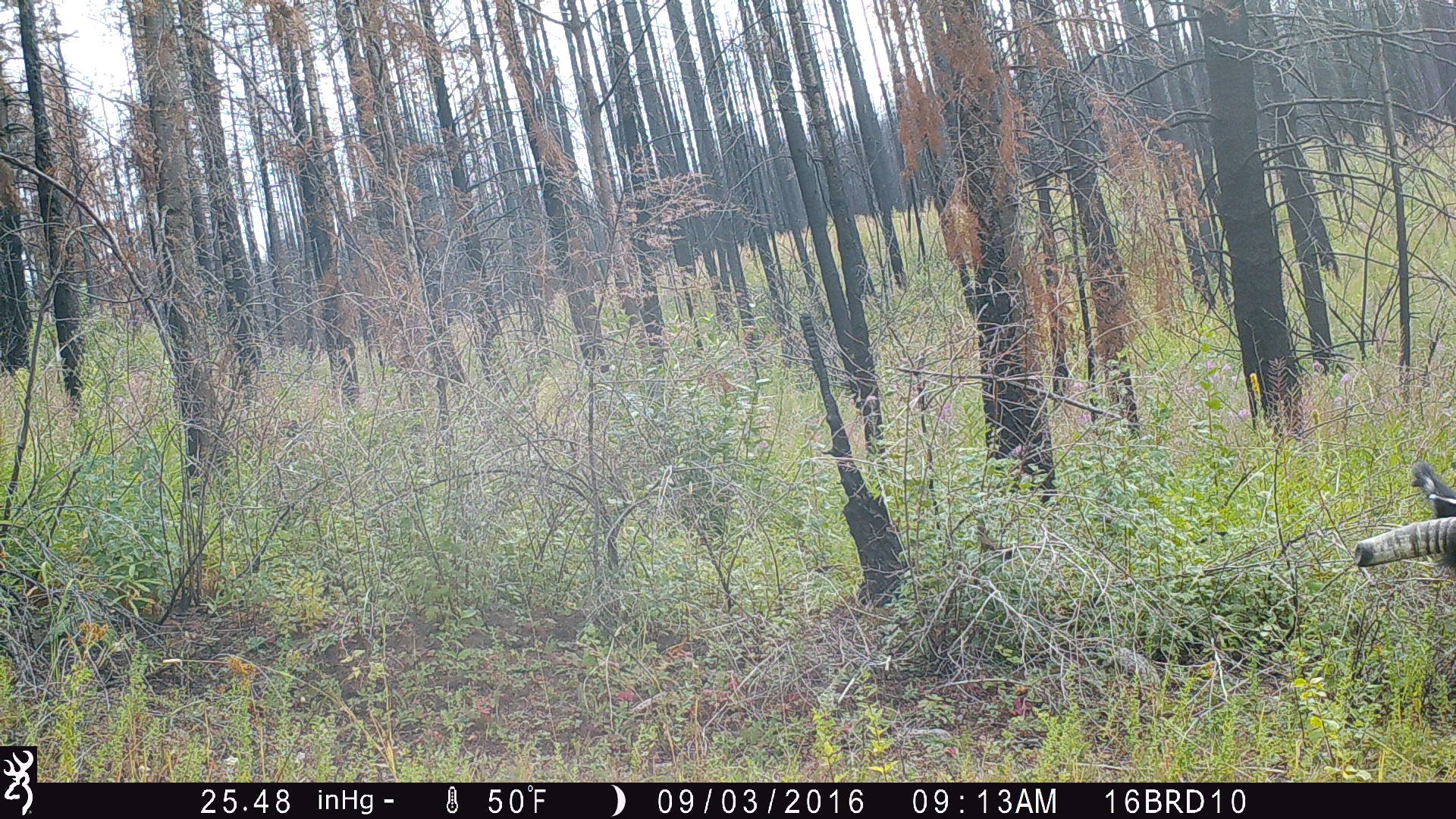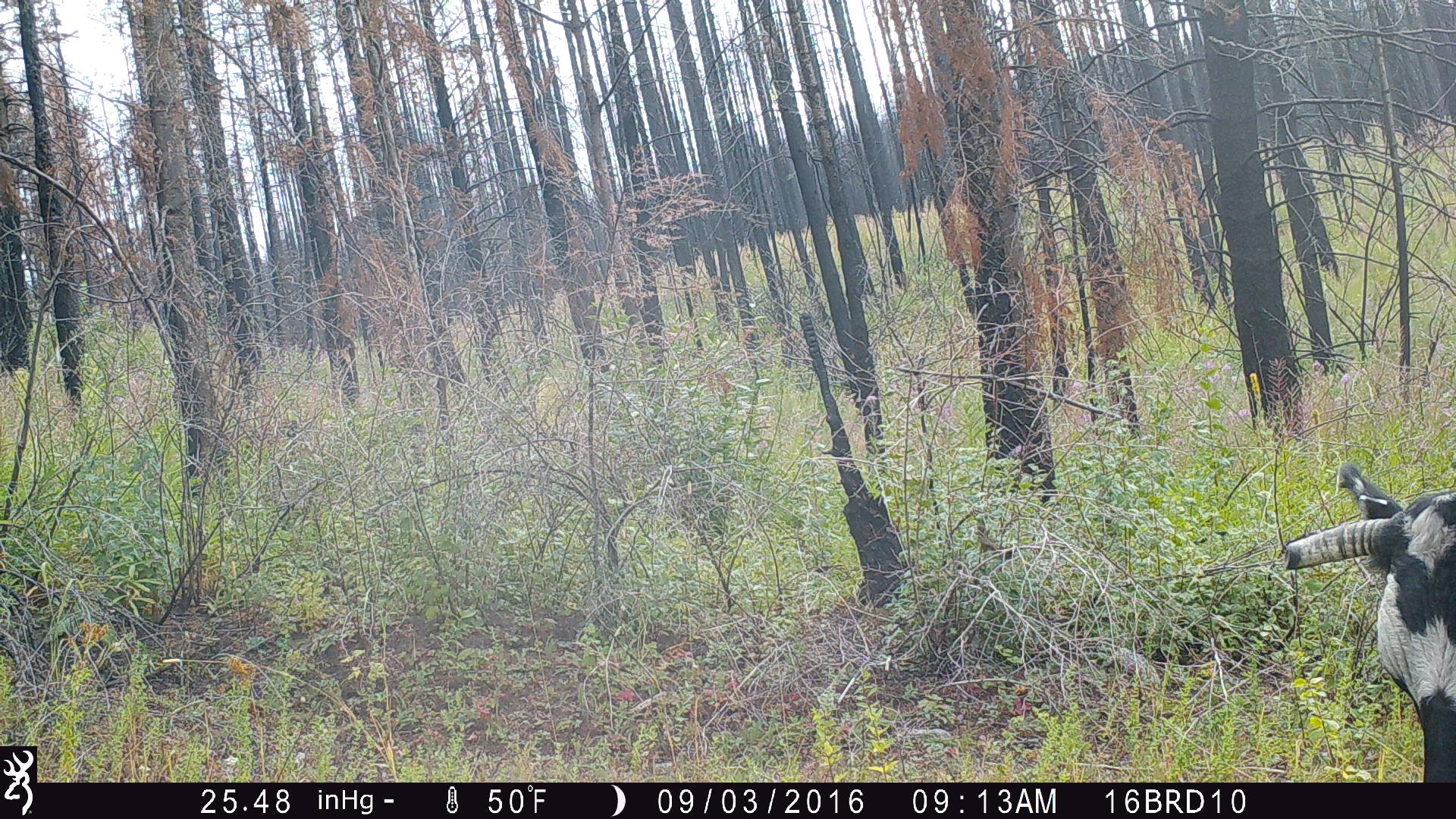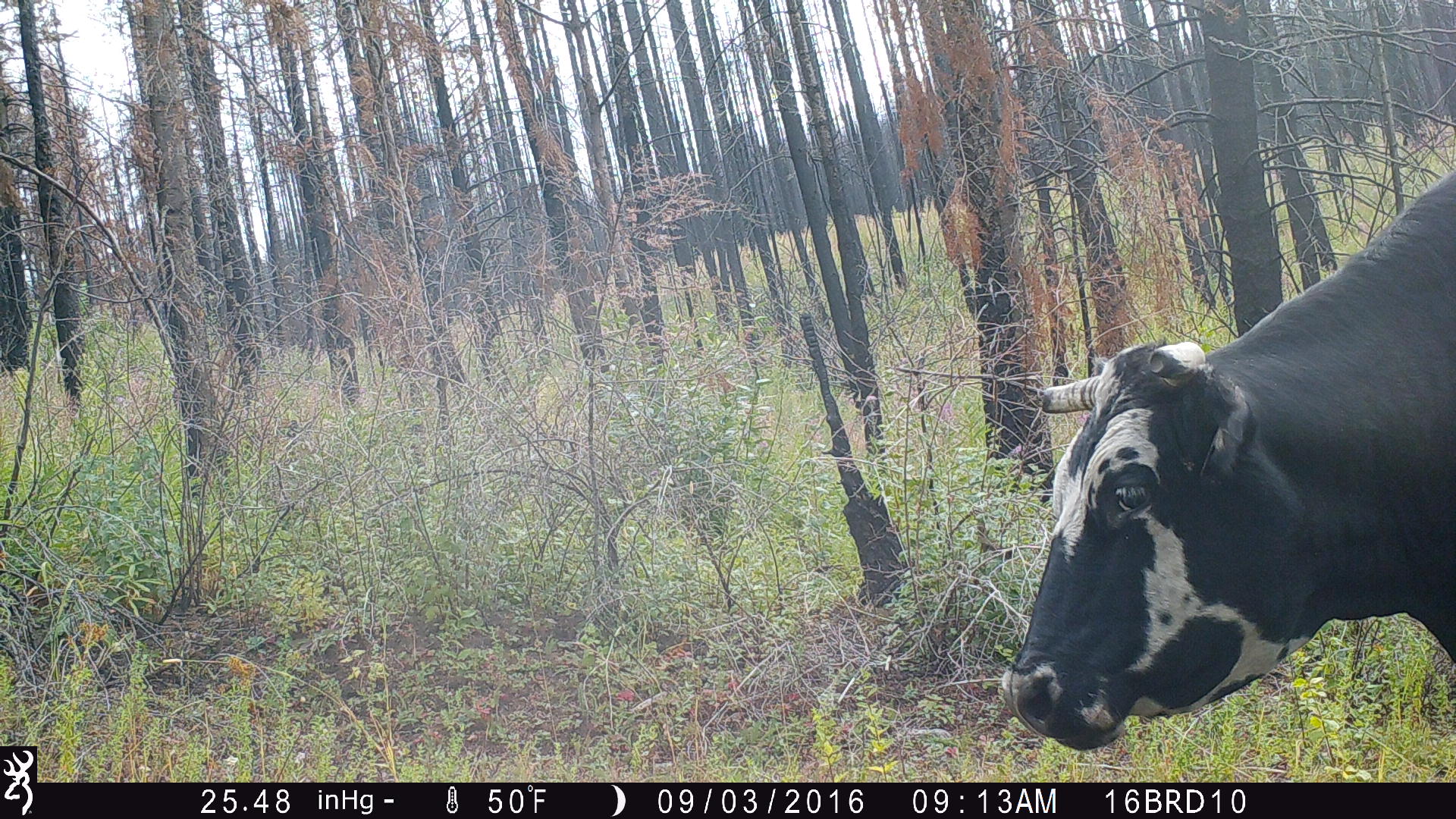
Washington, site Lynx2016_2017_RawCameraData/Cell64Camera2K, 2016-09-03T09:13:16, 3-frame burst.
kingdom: Animalia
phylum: Chordata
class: Mammalia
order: Artiodactyla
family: Bovidae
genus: Bos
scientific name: Bos taurus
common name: domestic cattle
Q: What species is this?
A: Domestic cattle (Bos taurus).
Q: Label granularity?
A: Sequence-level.